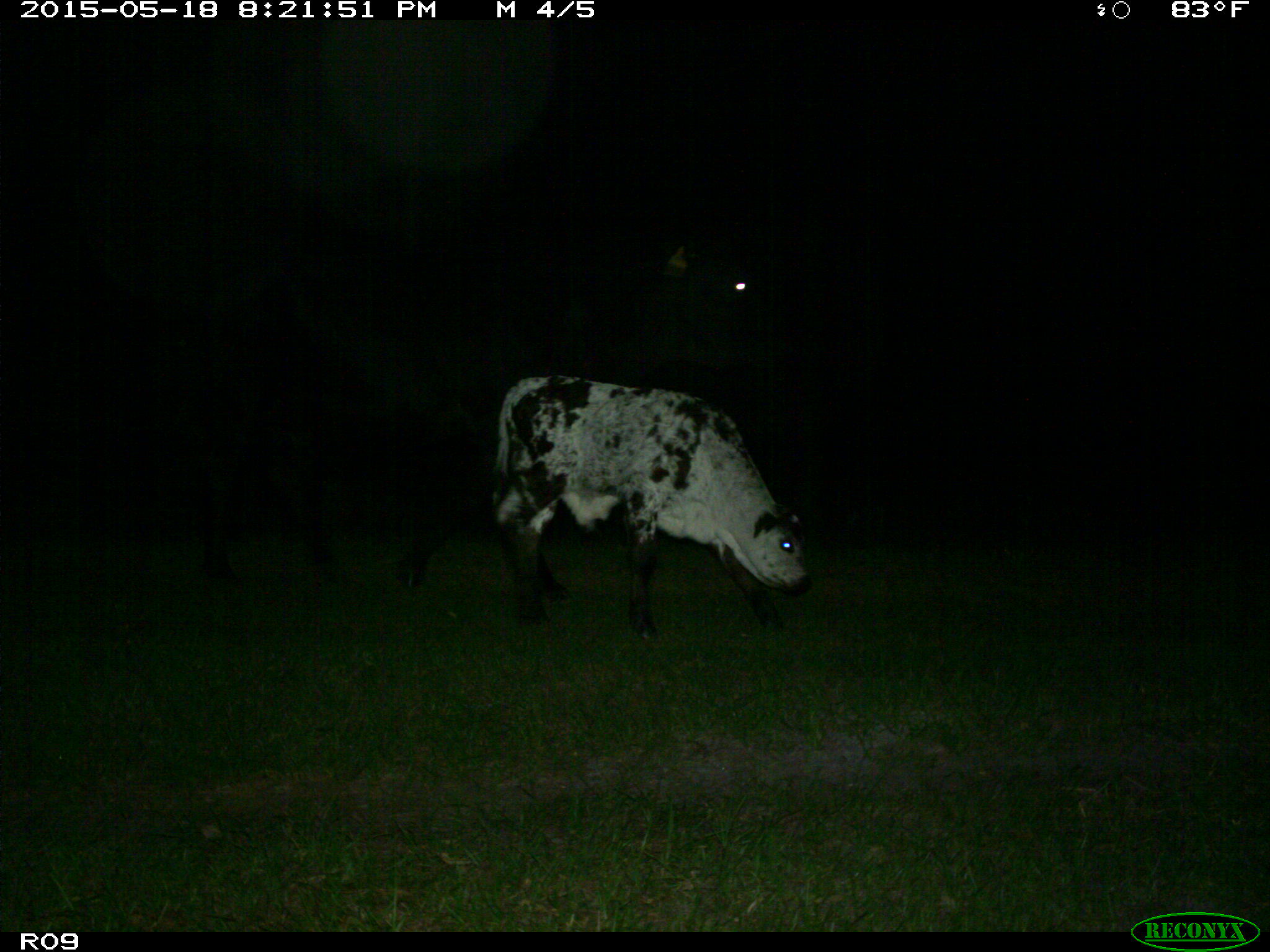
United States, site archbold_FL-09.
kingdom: Animalia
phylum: Chordata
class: Mammalia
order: Artiodactyla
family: Bovidae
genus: Bos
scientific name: Bos taurus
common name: domestic cow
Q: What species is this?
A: Bos taurus (domestic cow).